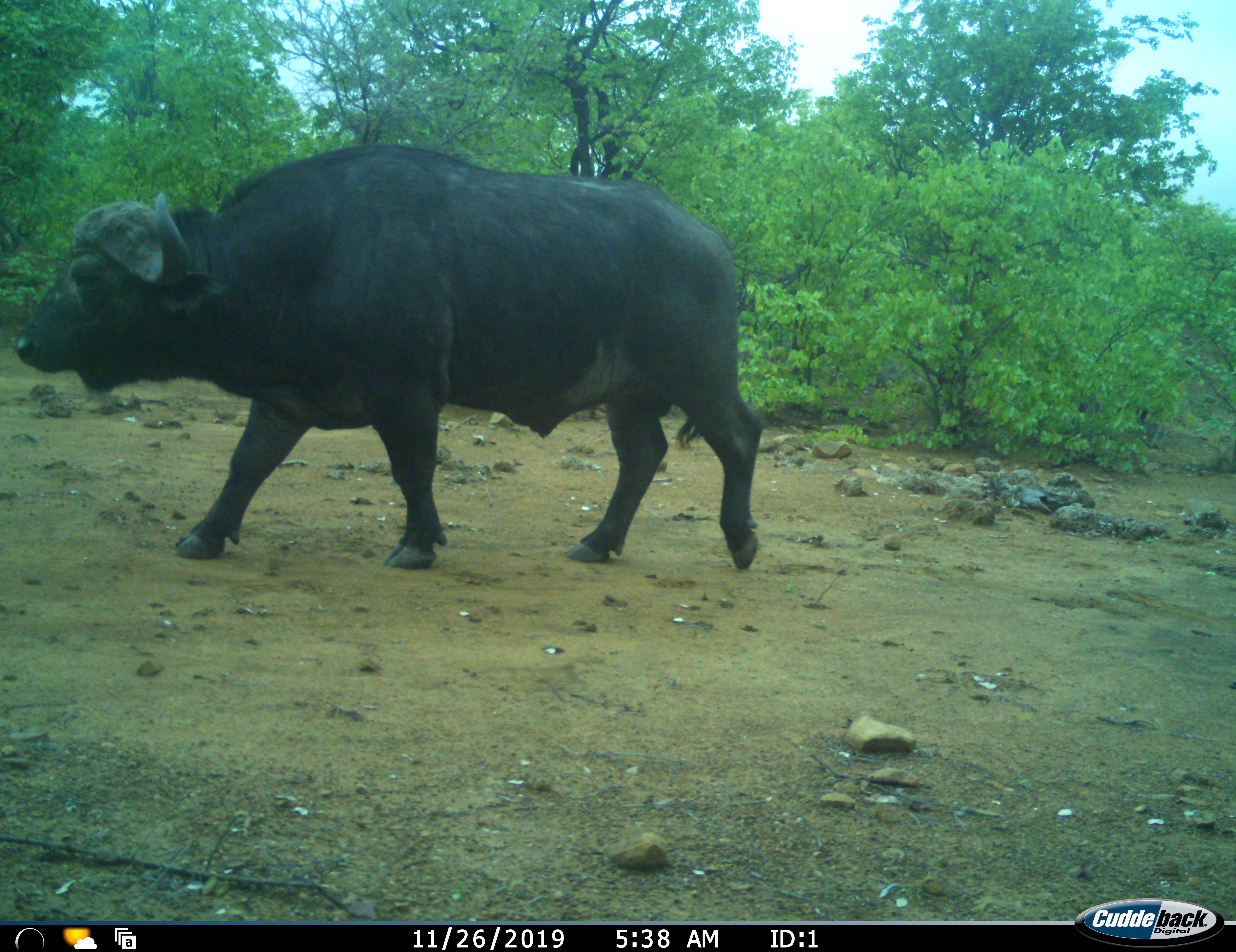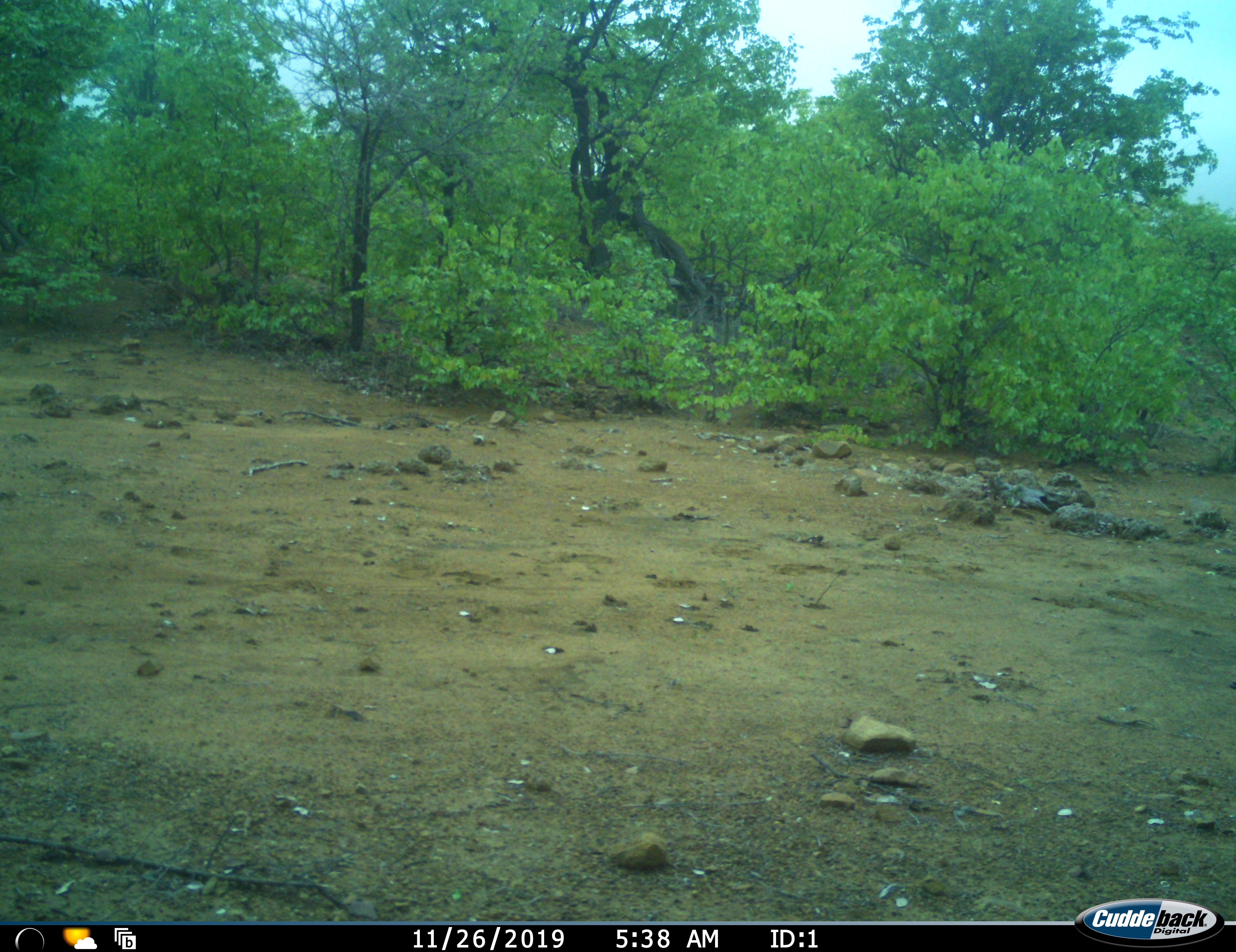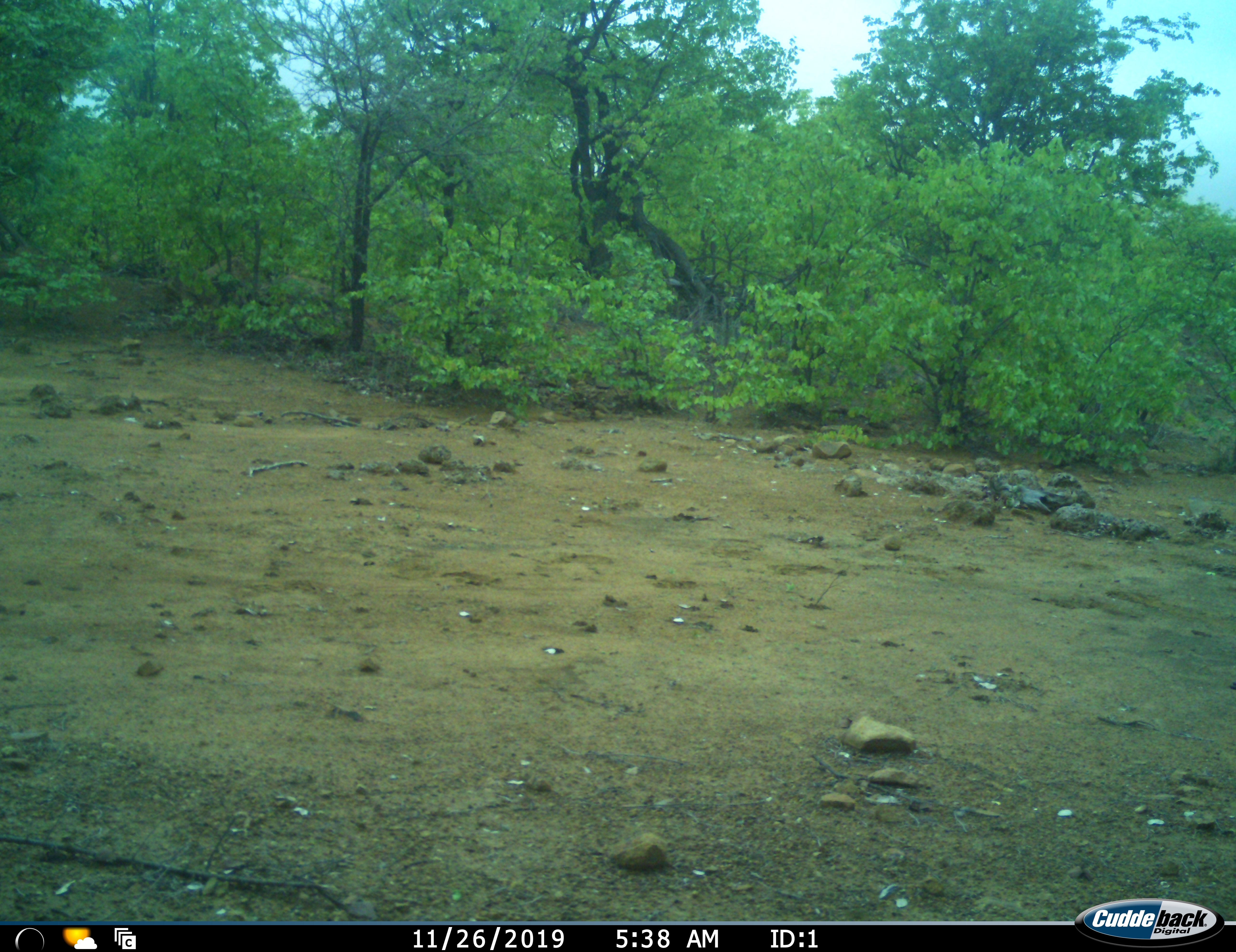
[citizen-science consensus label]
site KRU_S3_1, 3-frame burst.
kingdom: Animalia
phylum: Chordata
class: Mammalia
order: Artiodactyla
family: Bovidae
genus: Syncerus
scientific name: Syncerus caffer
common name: african buffalo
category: buffalo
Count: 1.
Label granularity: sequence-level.